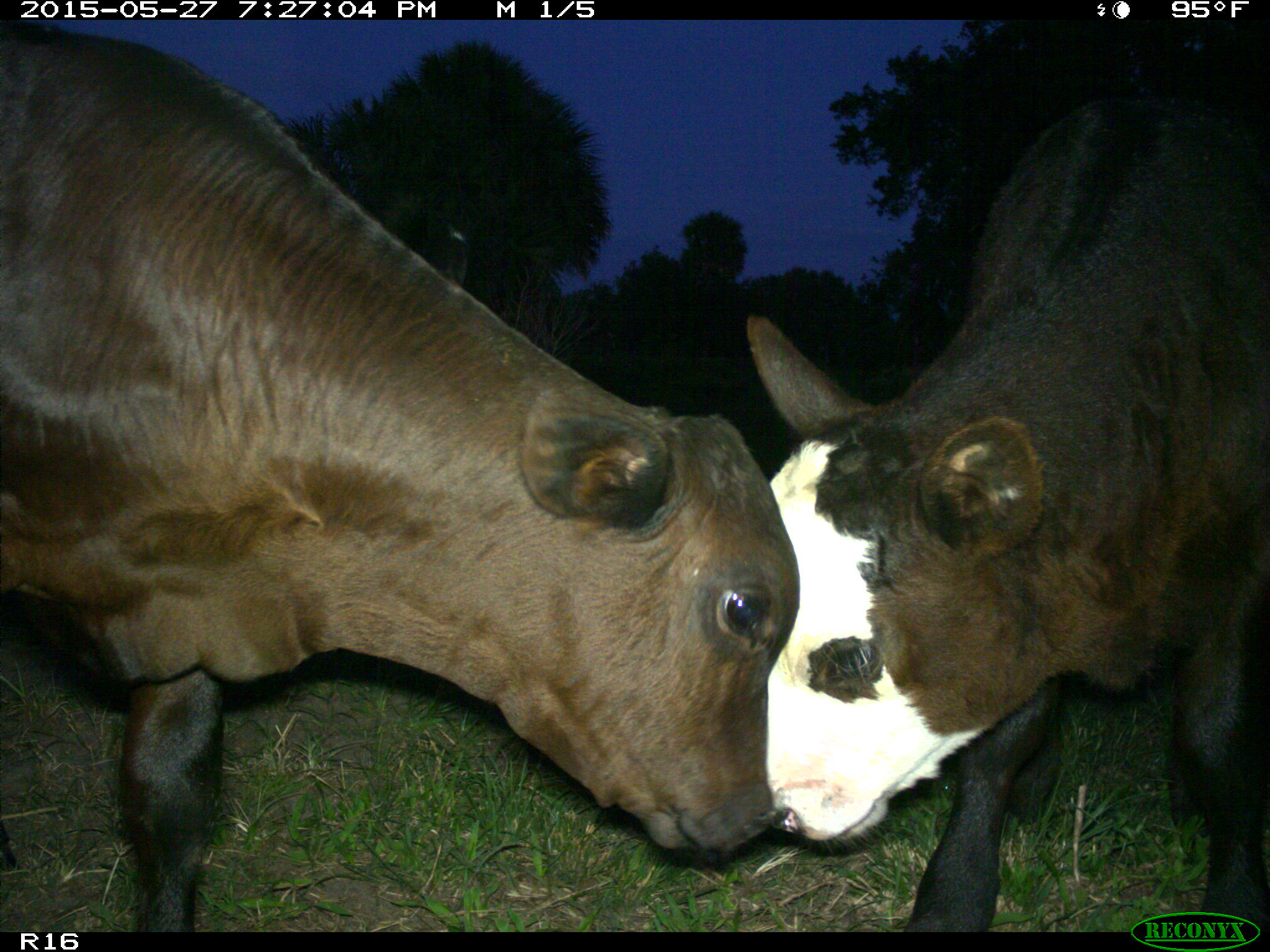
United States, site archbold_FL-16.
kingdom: Animalia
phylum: Chordata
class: Mammalia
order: Artiodactyla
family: Bovidae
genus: Bos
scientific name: Bos taurus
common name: domestic cow